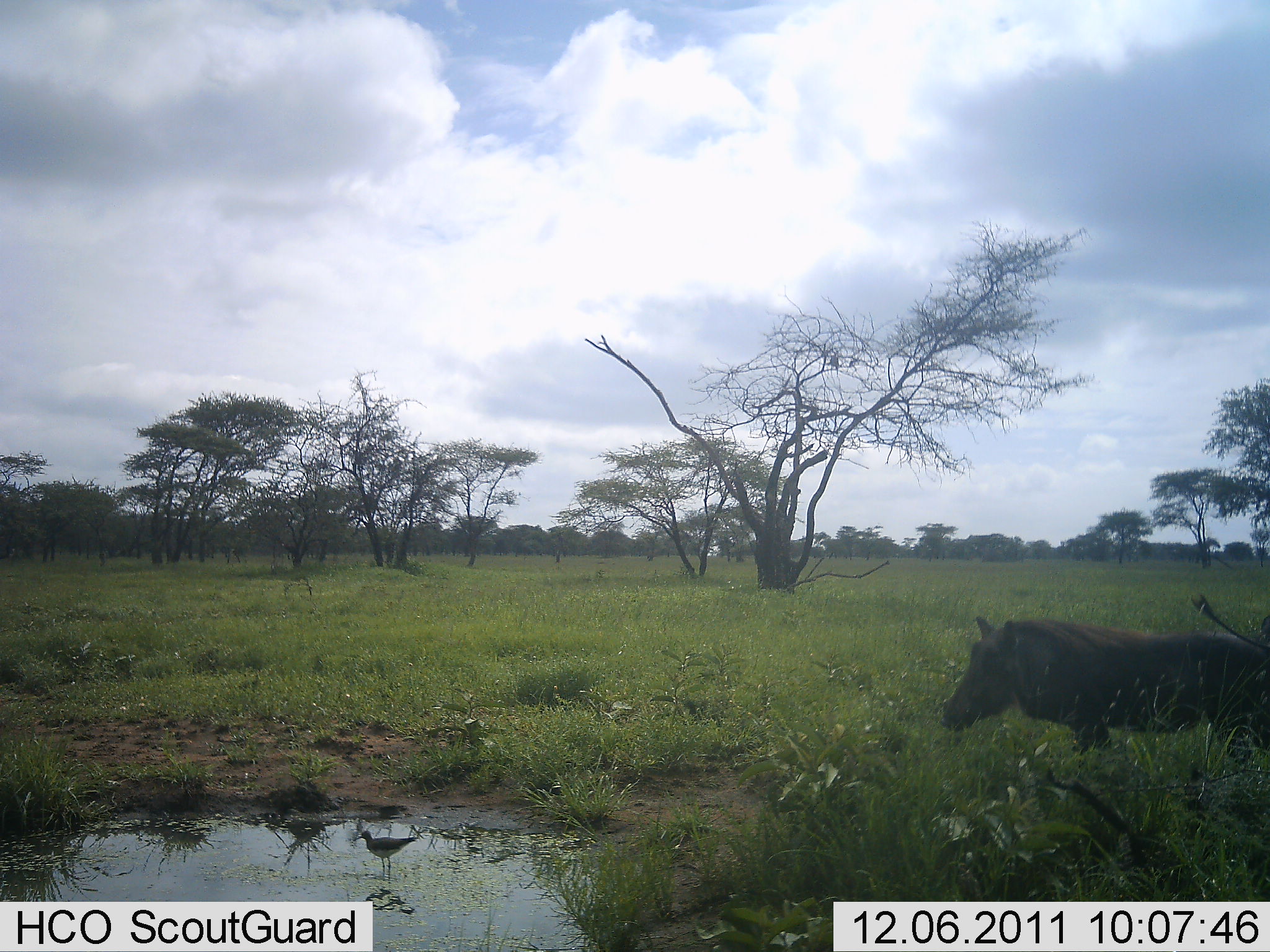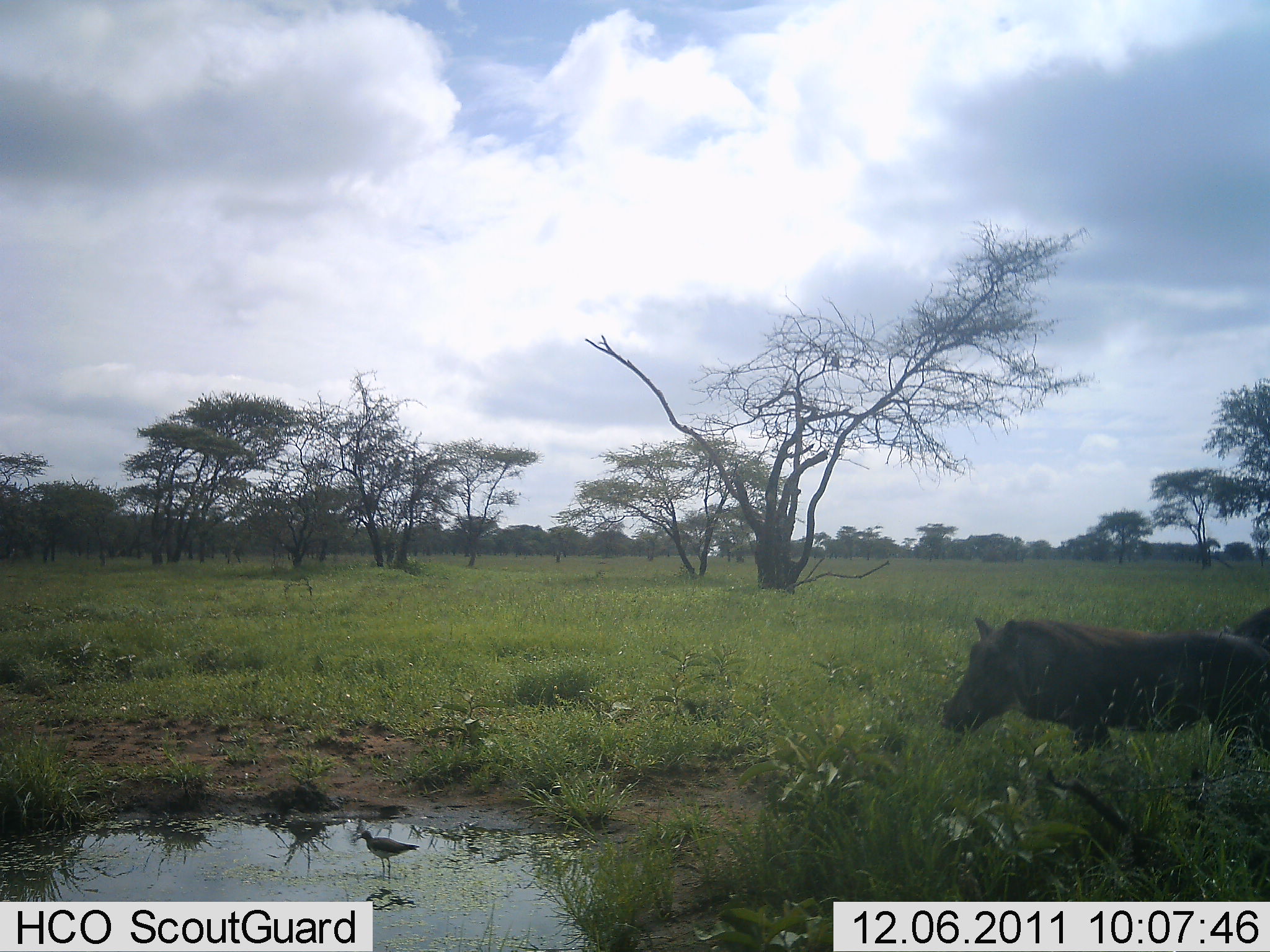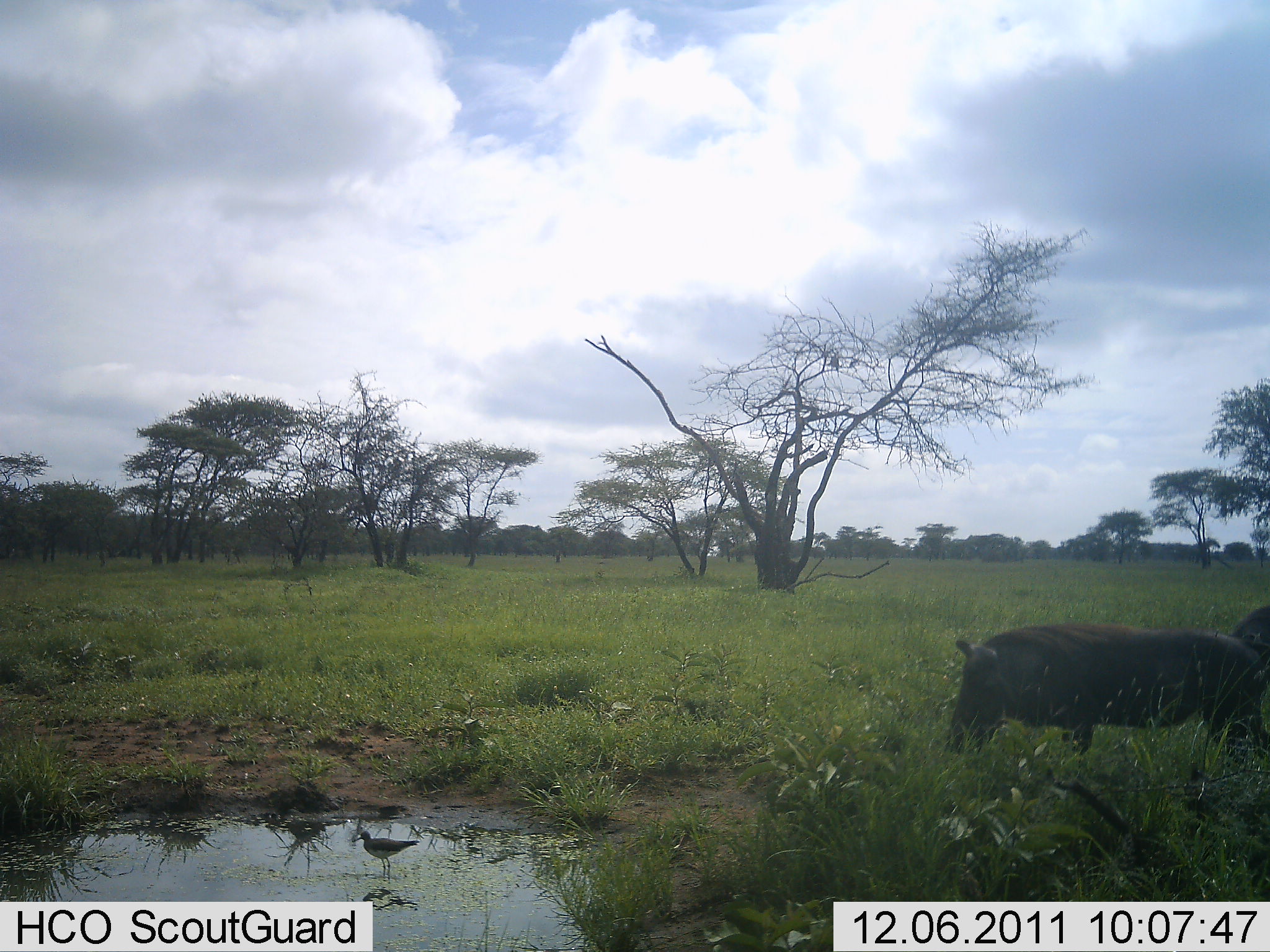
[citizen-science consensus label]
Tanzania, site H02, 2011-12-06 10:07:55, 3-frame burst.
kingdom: Animalia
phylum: Chordata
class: Aves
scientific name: Aves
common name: bird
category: otherbird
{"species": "otherbird (bird) (Aves)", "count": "1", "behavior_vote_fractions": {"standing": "90%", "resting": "0%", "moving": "0%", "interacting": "0%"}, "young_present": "0%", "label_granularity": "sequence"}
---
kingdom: Animalia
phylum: Chordata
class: Mammalia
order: Artiodactyla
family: Suidae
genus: Phacochoerus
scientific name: Phacochoerus africanus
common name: warthog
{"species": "warthog (Phacochoerus africanus)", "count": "2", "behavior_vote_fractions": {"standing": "75%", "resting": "0%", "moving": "6%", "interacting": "0%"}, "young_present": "0%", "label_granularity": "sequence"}